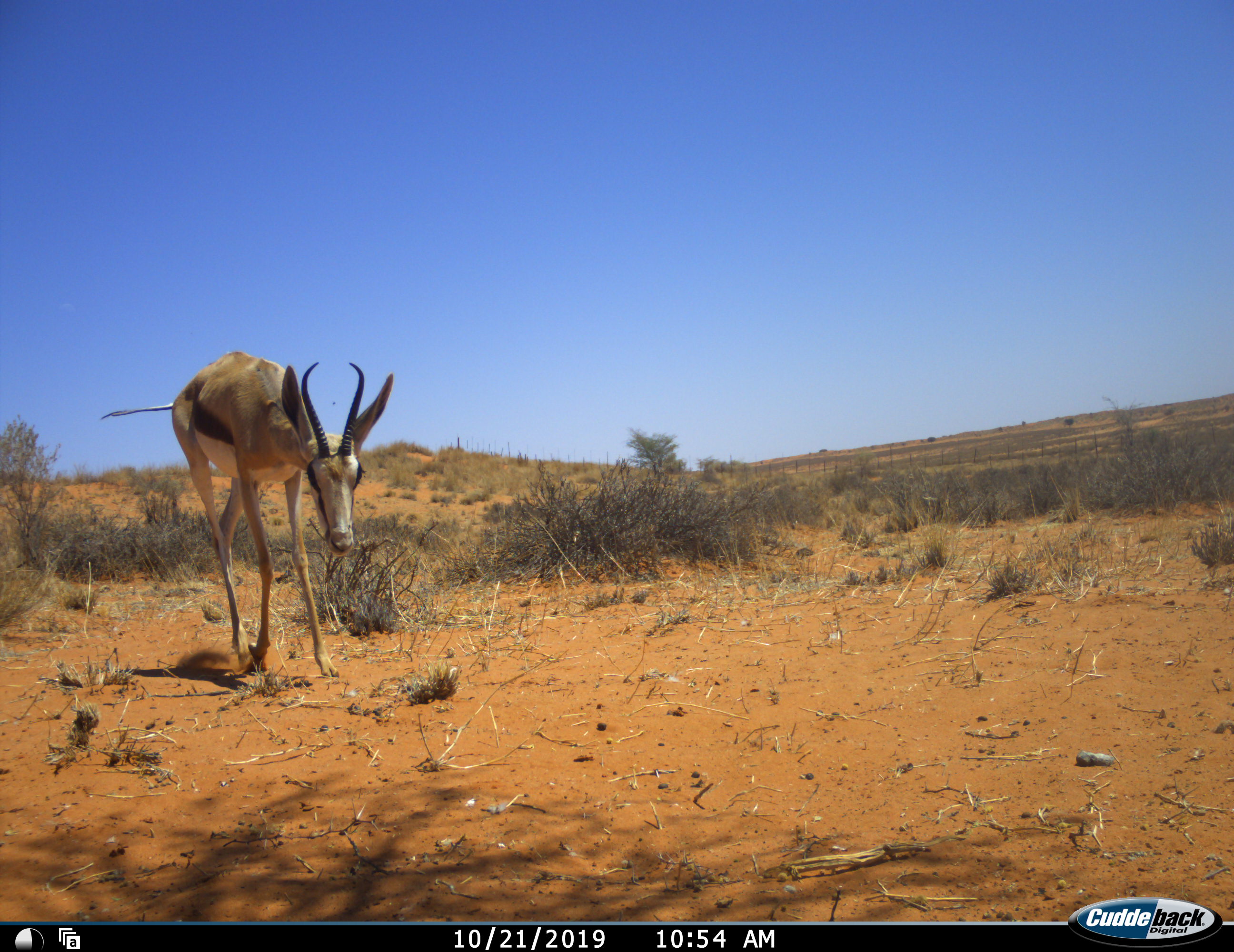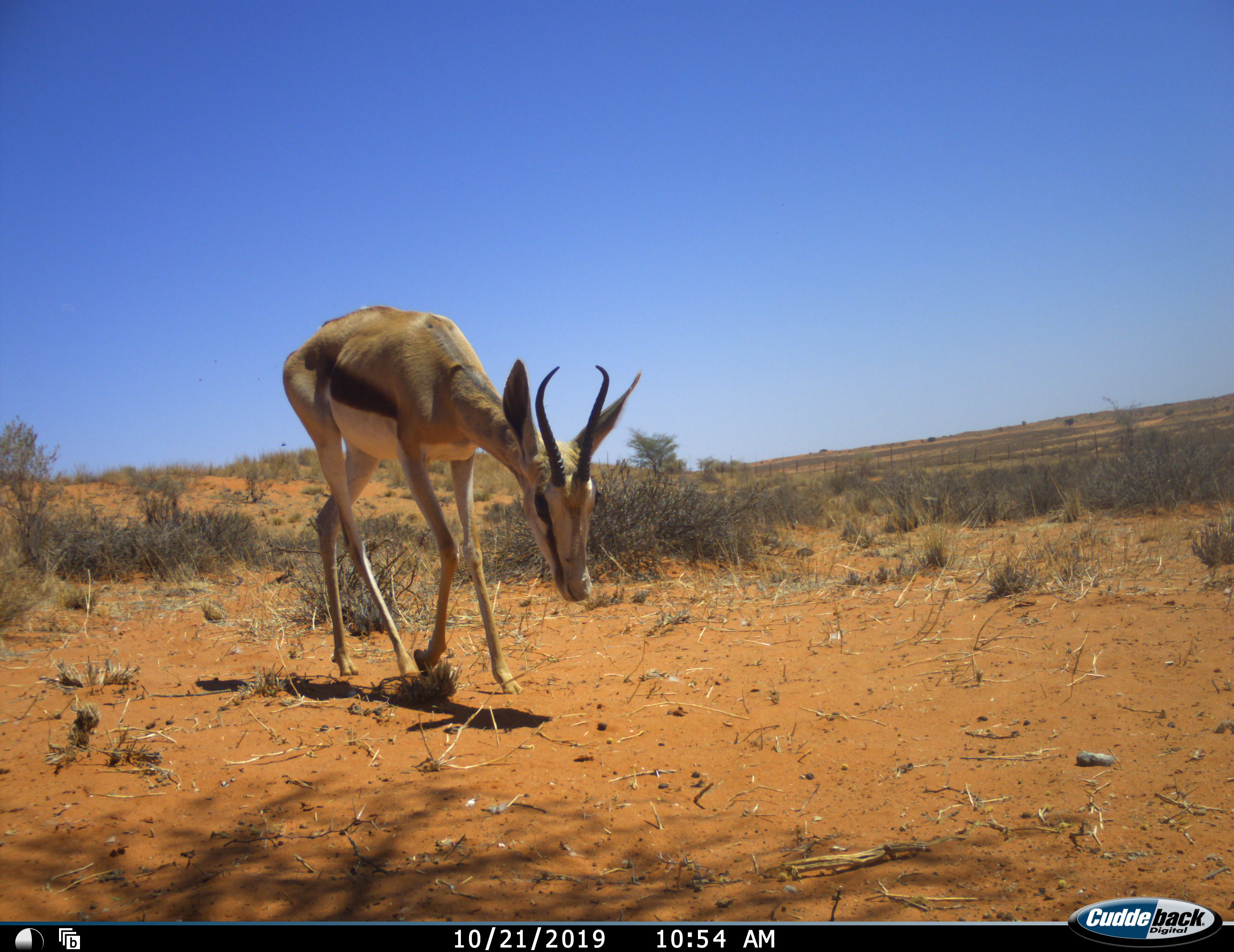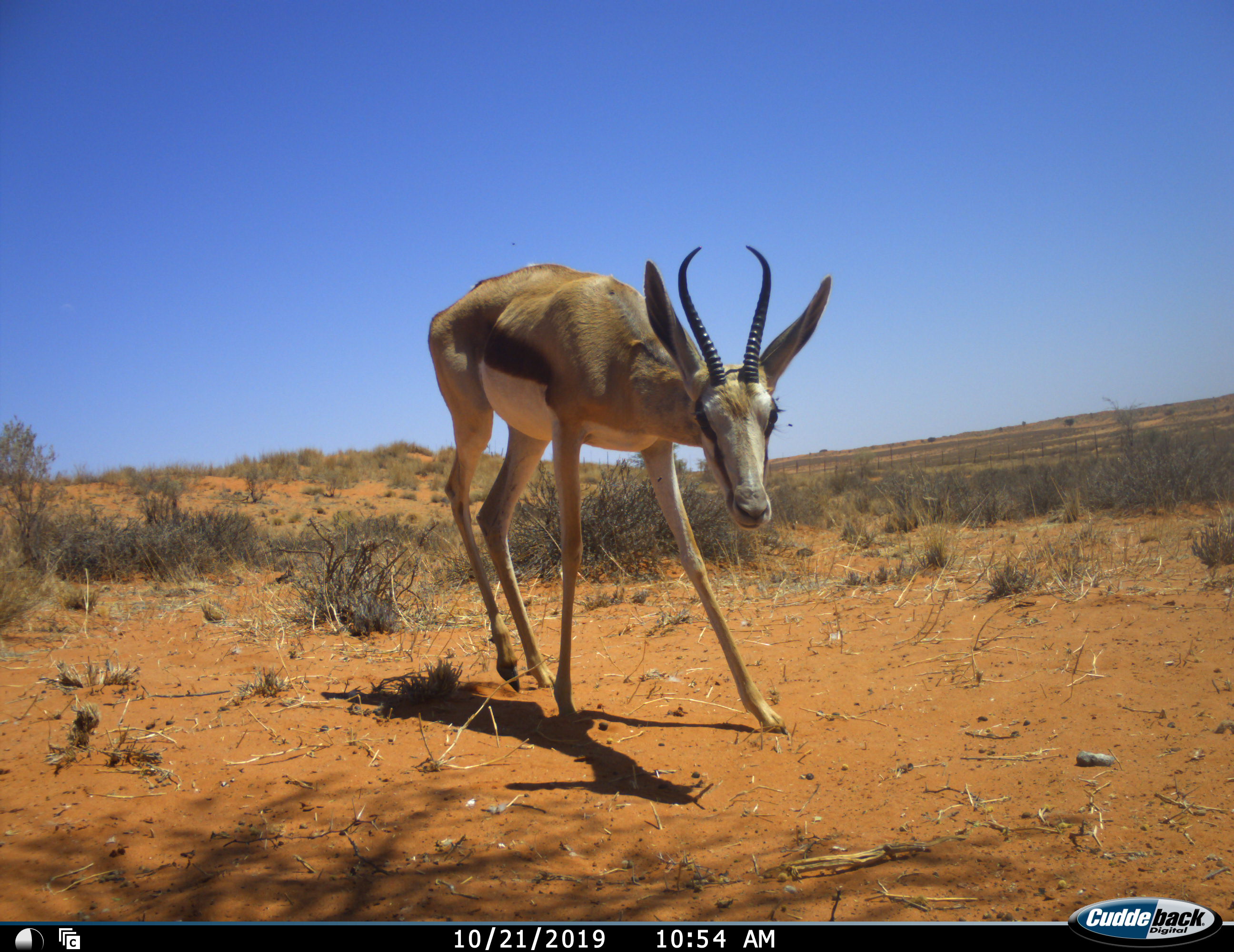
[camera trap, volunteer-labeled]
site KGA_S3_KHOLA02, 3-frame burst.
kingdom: Animalia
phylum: Chordata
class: Mammalia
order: Artiodactyla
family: Bovidae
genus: Antidorcas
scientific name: Antidorcas marsupialis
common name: springbok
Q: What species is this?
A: Springbok (Antidorcas marsupialis).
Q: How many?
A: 1.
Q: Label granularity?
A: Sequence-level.